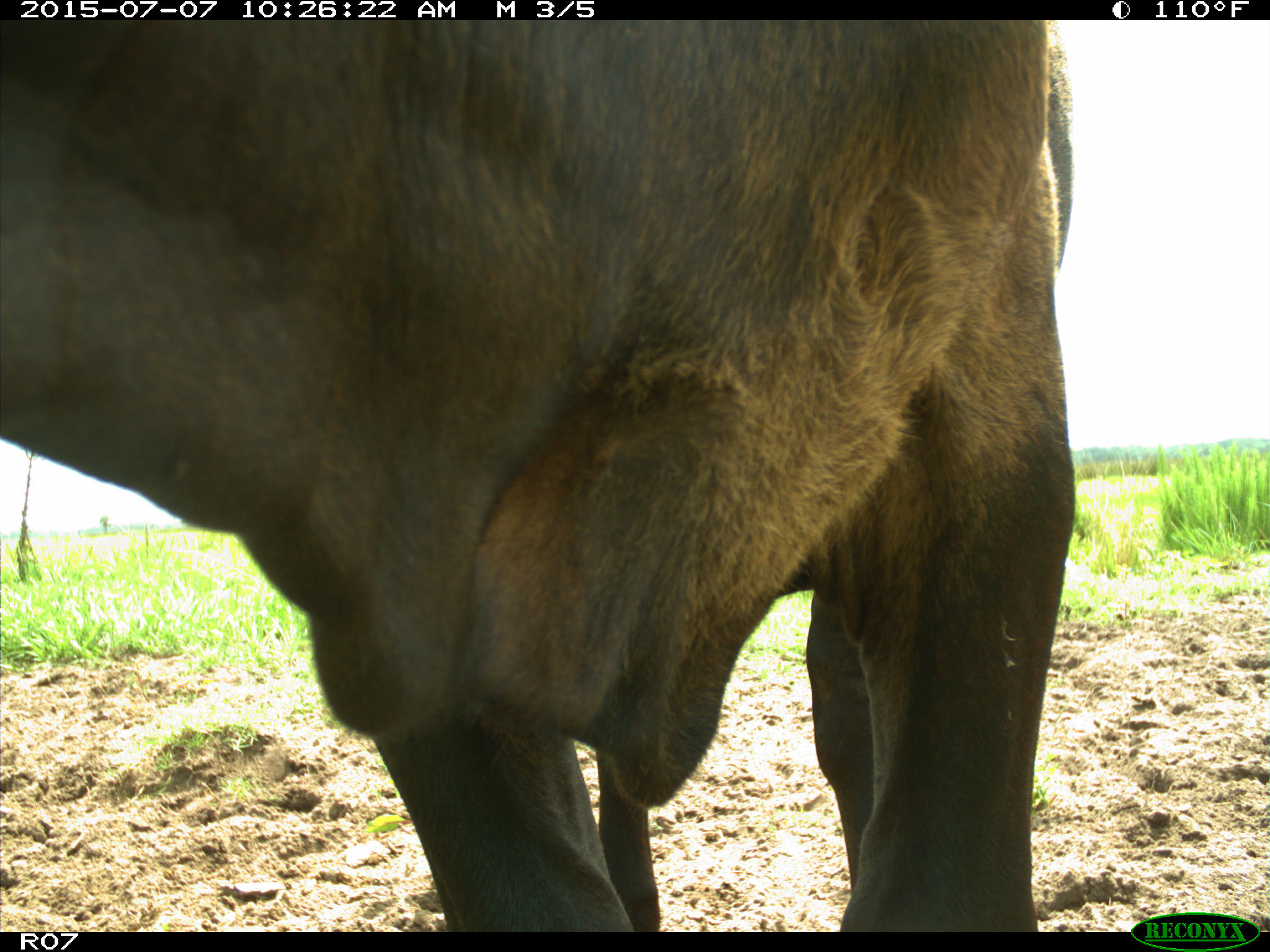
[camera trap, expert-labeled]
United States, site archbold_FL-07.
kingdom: Animalia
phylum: Chordata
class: Mammalia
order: Artiodactyla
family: Bovidae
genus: Bos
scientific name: Bos taurus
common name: domestic cow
Bos taurus (domestic cow).